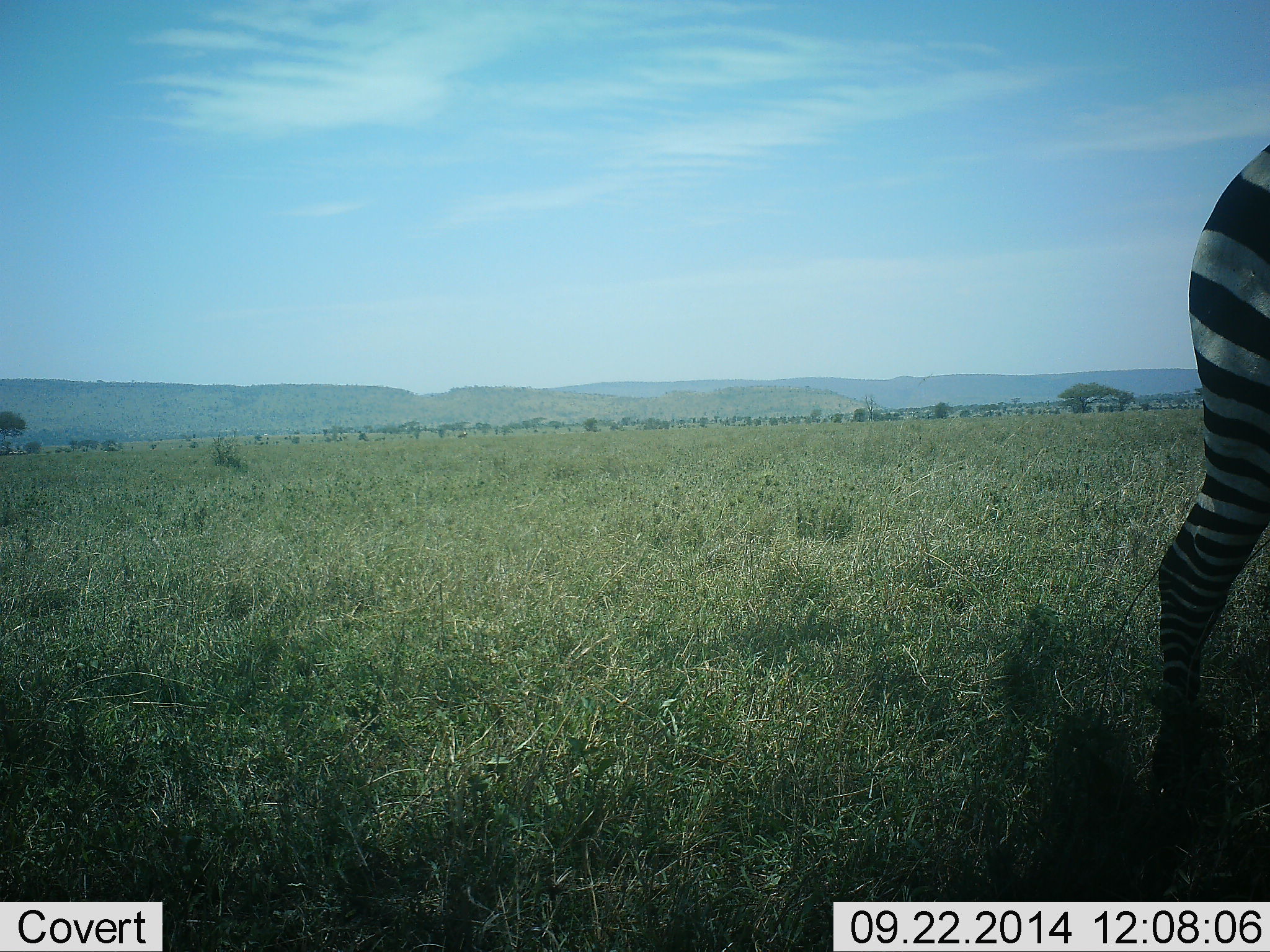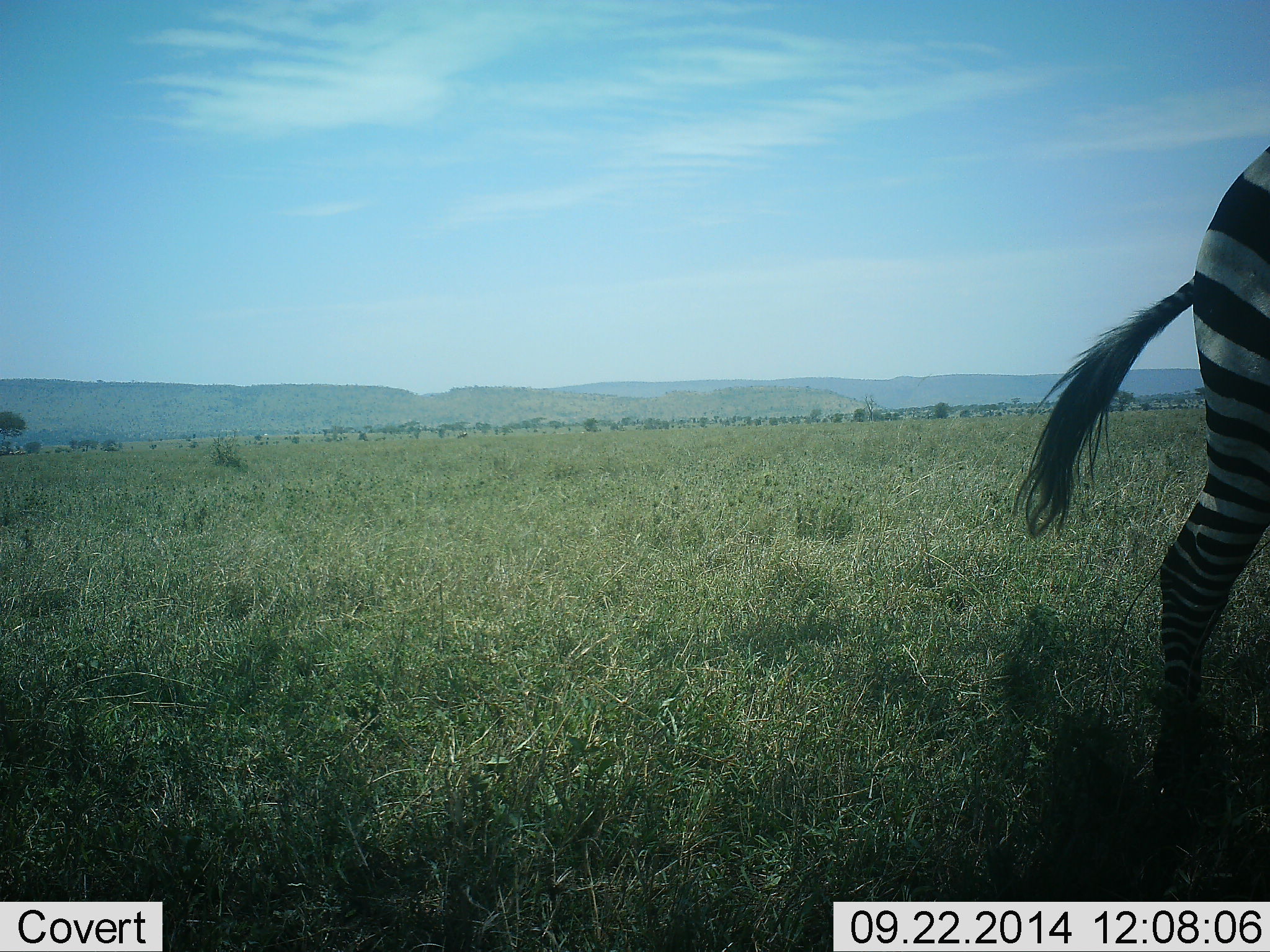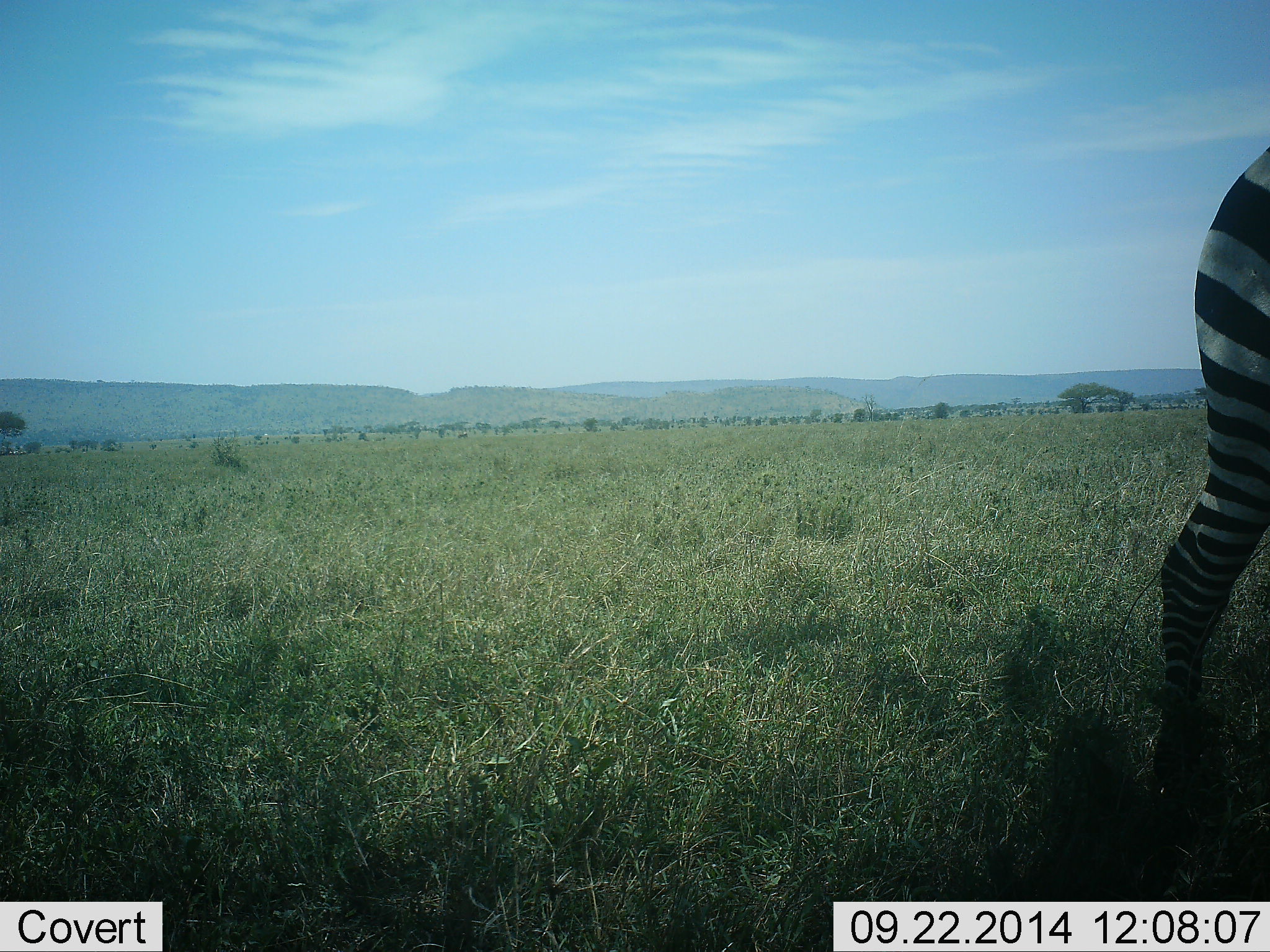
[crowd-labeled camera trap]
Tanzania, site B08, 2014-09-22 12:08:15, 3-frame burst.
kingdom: Animalia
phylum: Chordata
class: Mammalia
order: Perissodactyla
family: Equidae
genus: Equus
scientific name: Equus quagga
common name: plains zebra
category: zebra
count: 1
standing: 70%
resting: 0%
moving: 20%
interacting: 0%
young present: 0%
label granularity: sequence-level